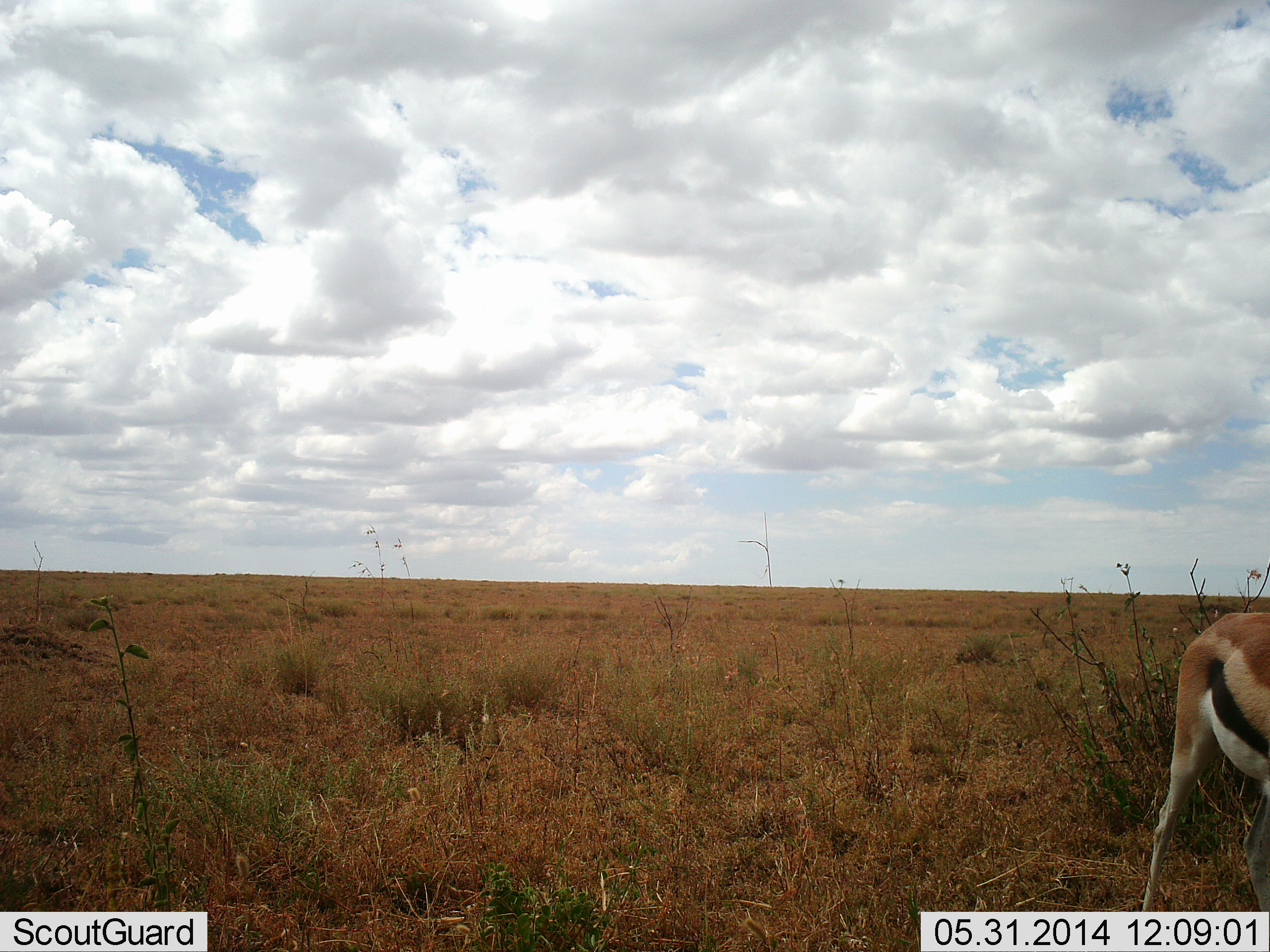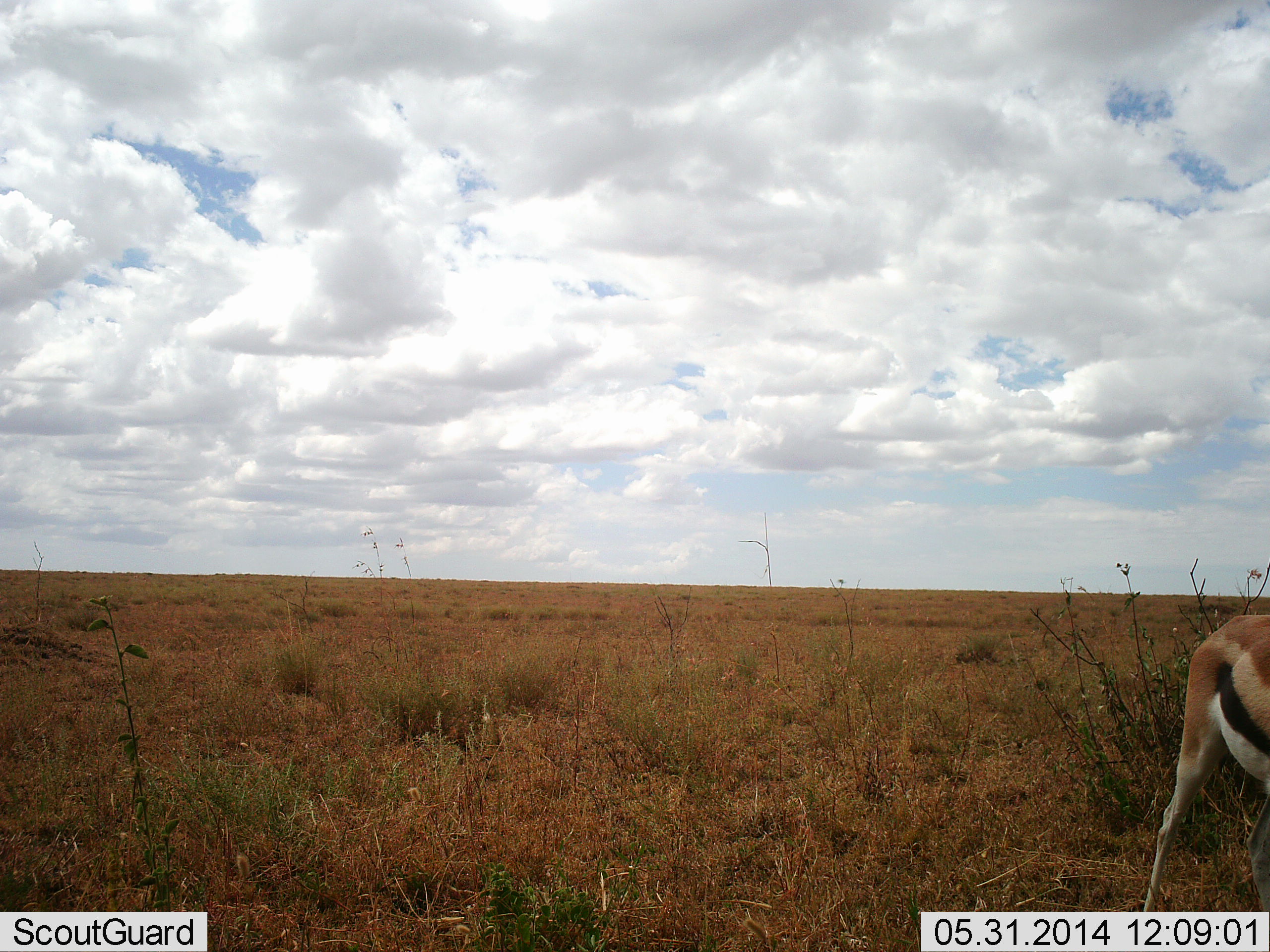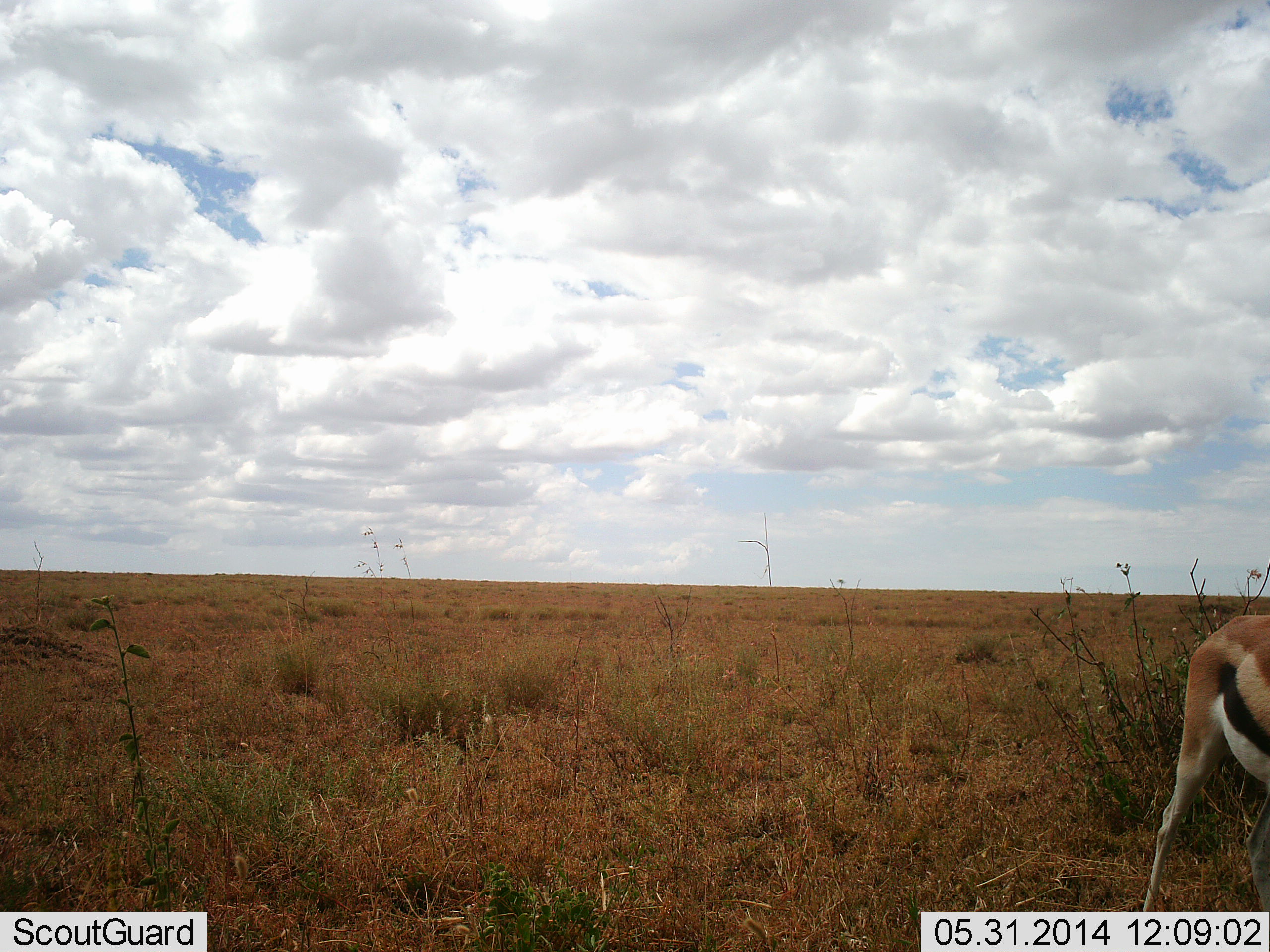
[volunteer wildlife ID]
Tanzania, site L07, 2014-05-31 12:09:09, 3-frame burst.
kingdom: Animalia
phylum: Chordata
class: Mammalia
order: Artiodactyla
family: Bovidae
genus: Eudorcas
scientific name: Eudorcas thomsonii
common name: thomson's gazelle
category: gazellethomsons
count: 1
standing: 80%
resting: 0%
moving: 10%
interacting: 0%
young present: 0%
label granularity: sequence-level